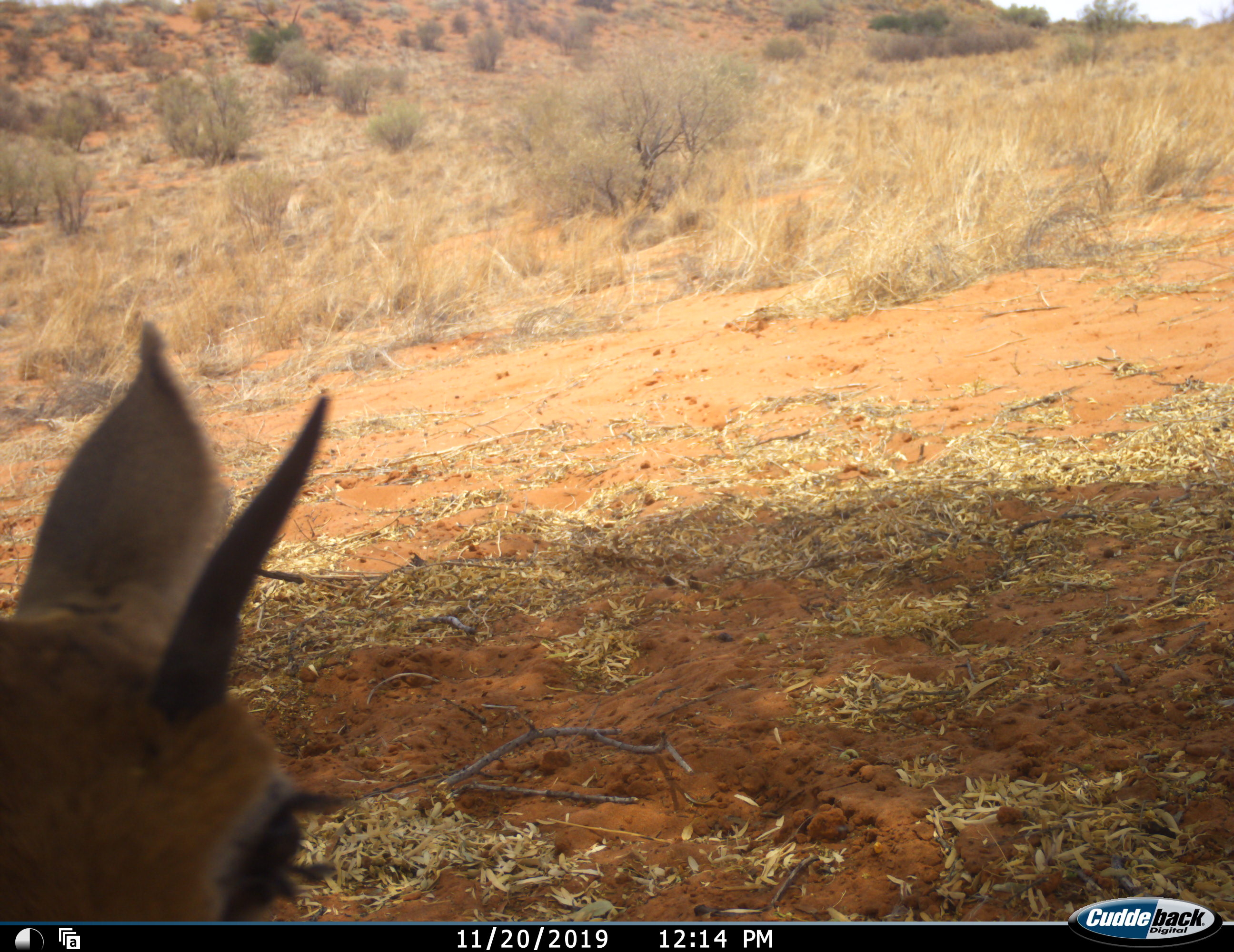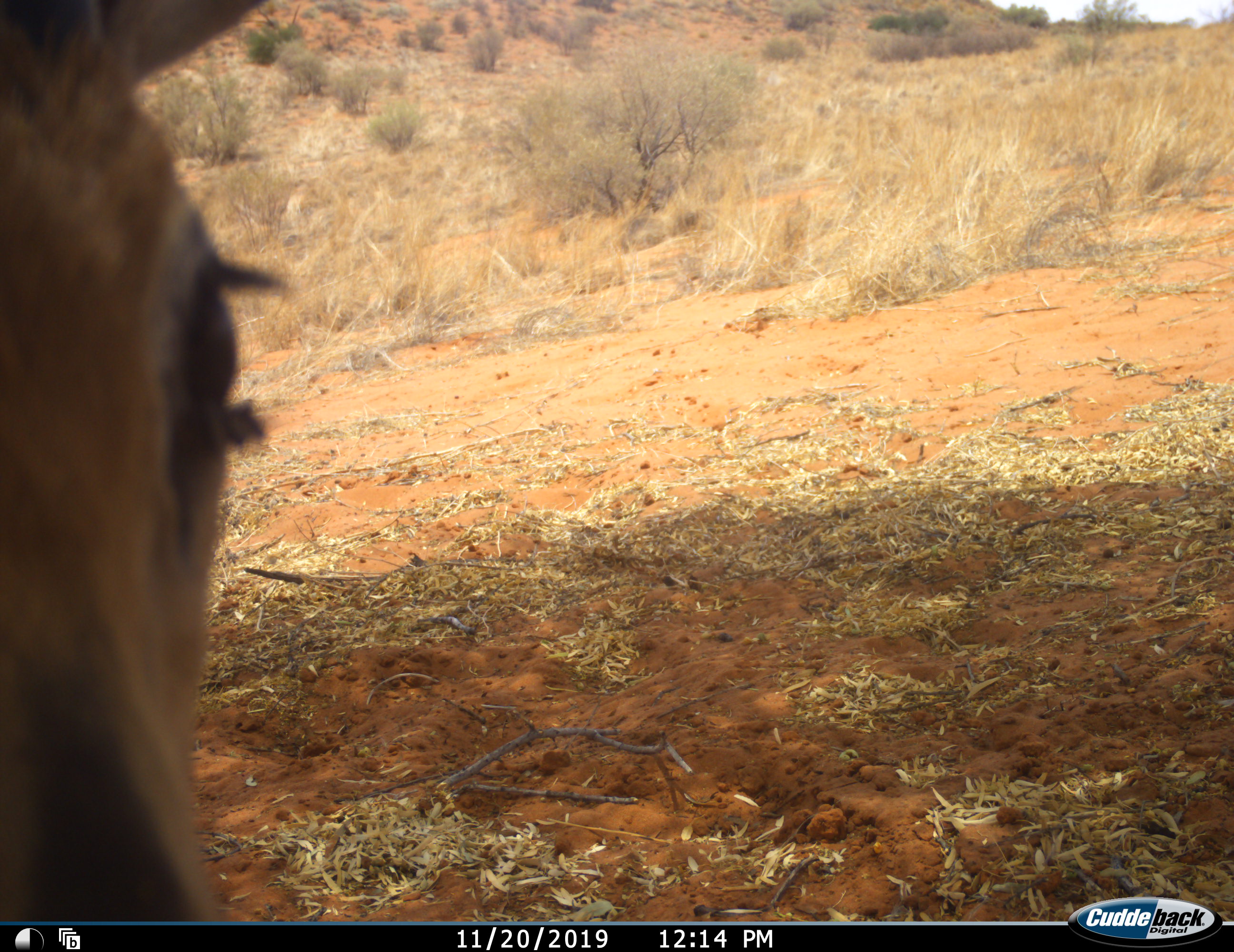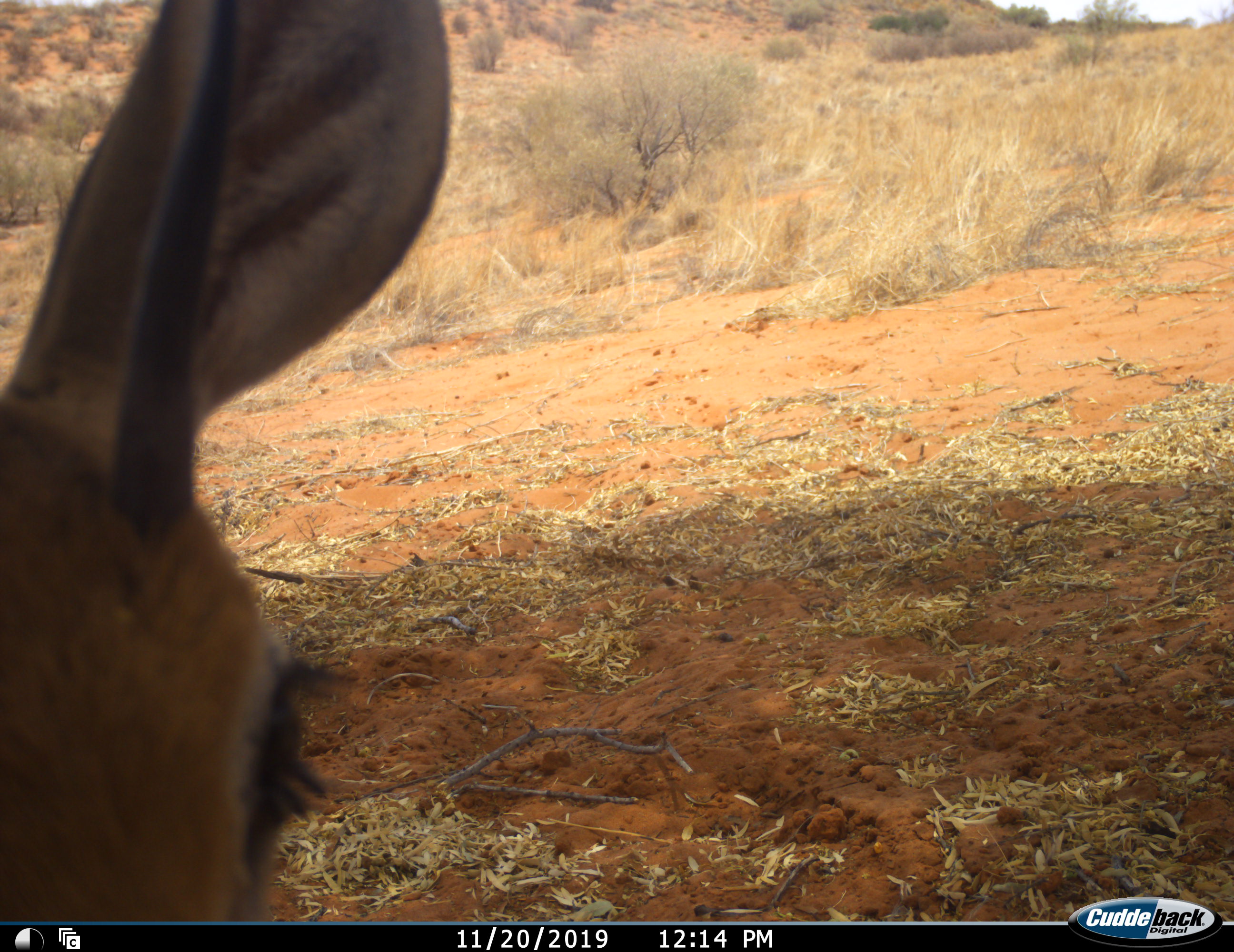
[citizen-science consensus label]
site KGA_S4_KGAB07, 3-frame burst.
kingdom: Animalia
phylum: Chordata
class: Mammalia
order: Artiodactyla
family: Bovidae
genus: Raphicerus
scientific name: Raphicerus campestris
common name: steenbok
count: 1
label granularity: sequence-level